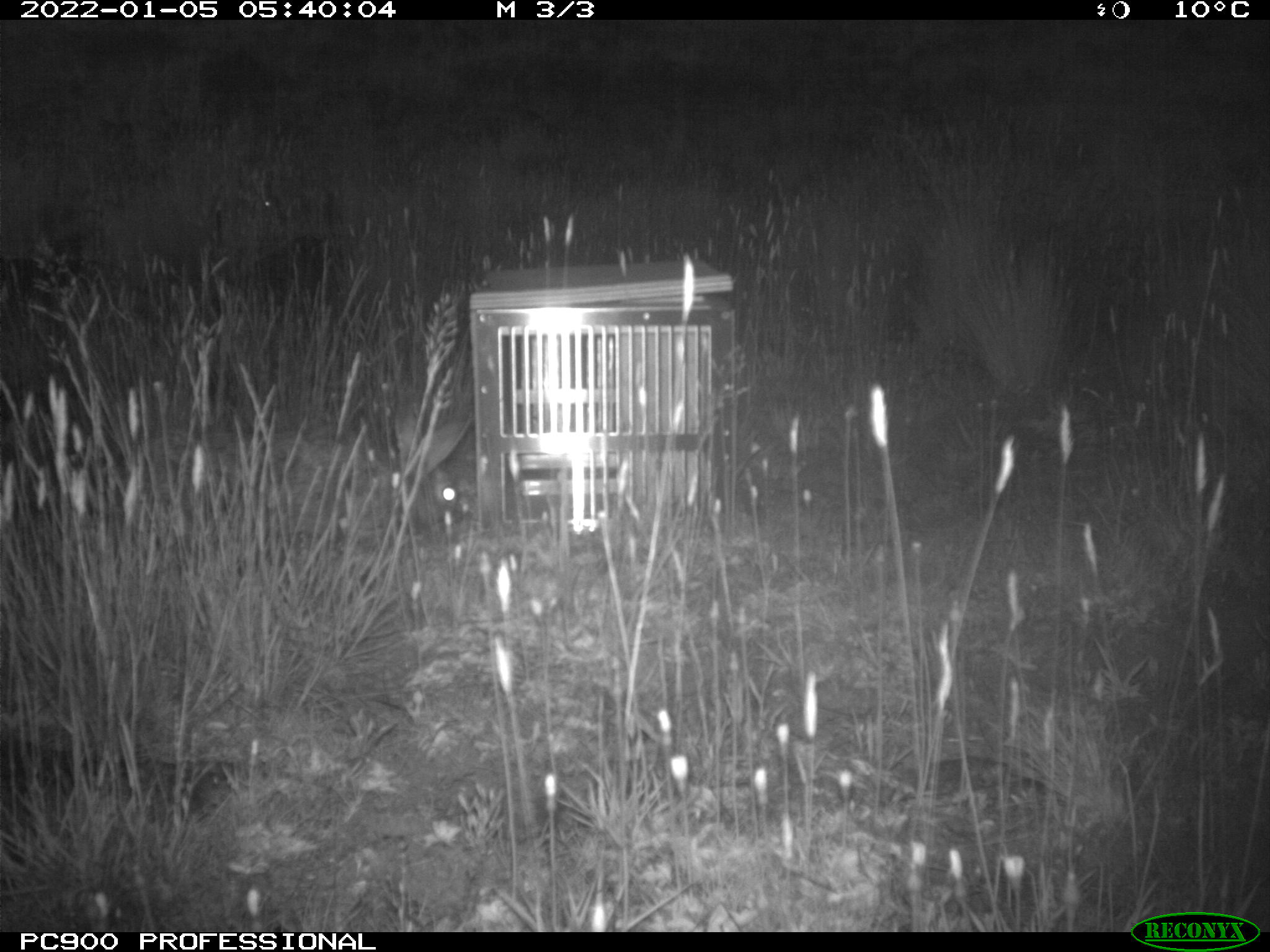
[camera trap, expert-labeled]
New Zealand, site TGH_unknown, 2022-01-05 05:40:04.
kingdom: Animalia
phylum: Chordata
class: Mammalia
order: Lagomorpha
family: Leporidae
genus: Oryctolagus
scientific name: Oryctolagus cuniculus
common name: european rabbit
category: rabbit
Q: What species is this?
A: Rabbit (european rabbit) (Oryctolagus cuniculus).